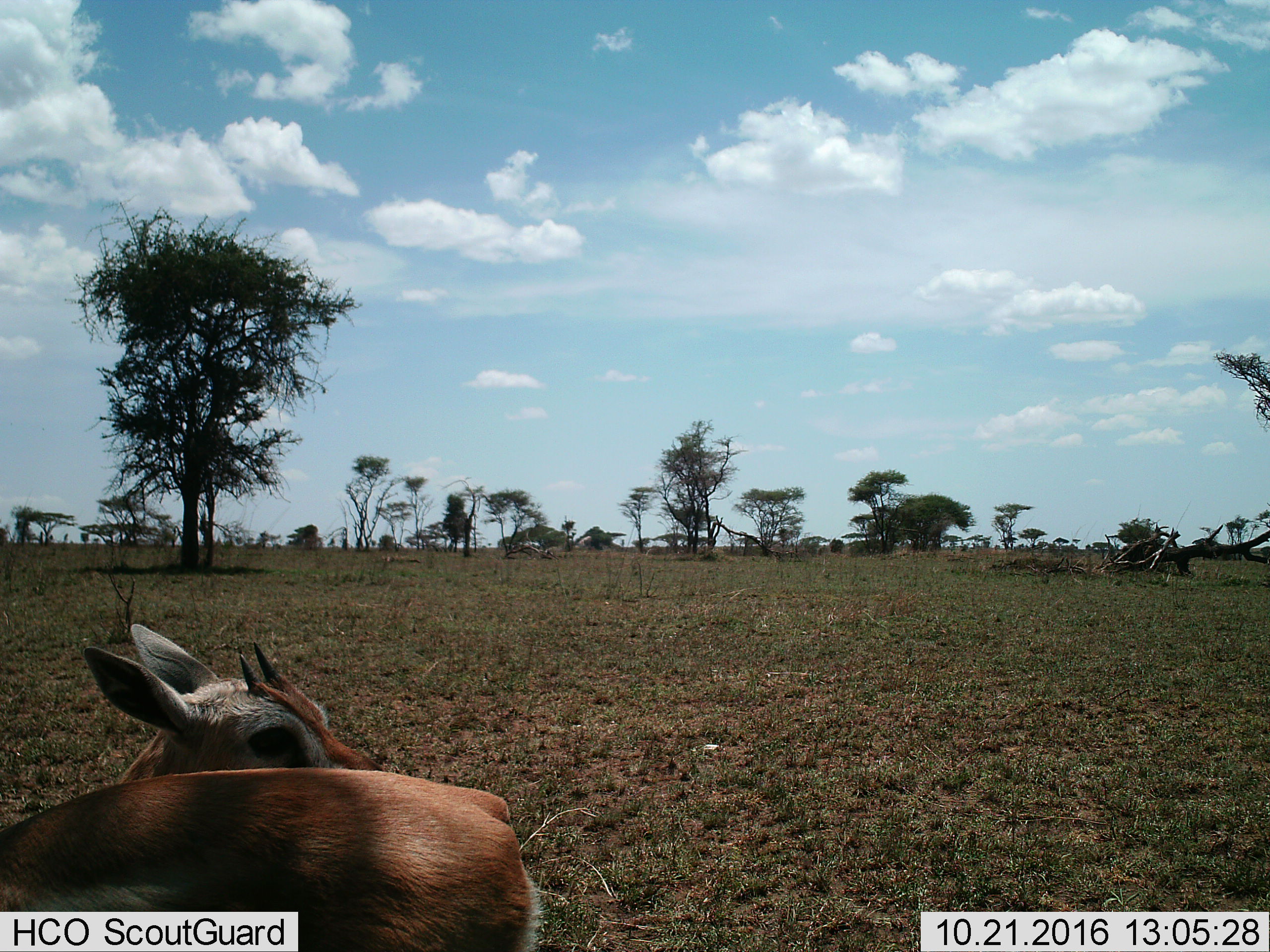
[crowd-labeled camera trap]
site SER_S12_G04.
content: unidentified animal